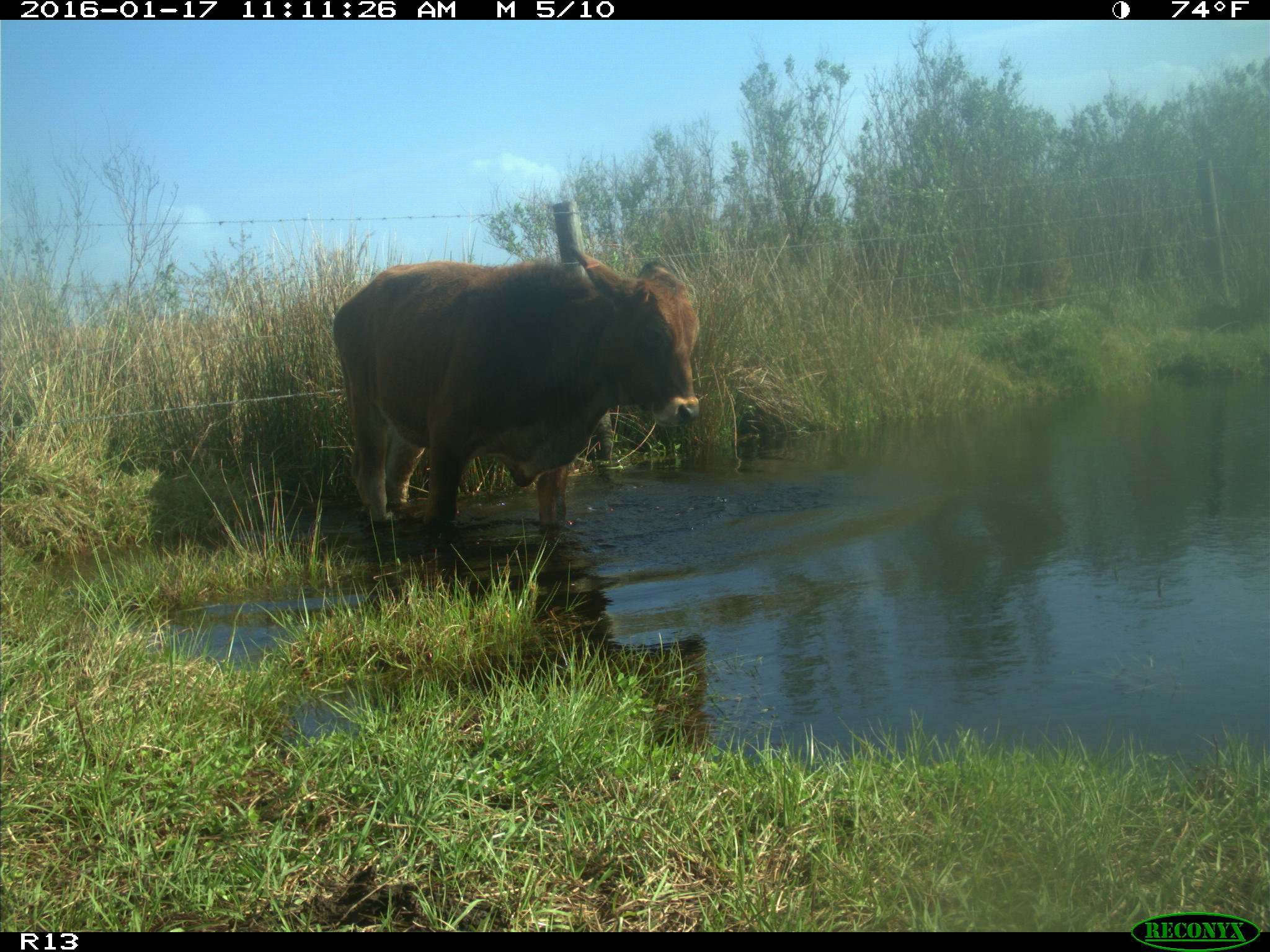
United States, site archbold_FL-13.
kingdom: Animalia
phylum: Chordata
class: Mammalia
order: Artiodactyla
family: Bovidae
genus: Bos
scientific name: Bos taurus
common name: domestic cow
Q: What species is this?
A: Bos taurus (domestic cow).